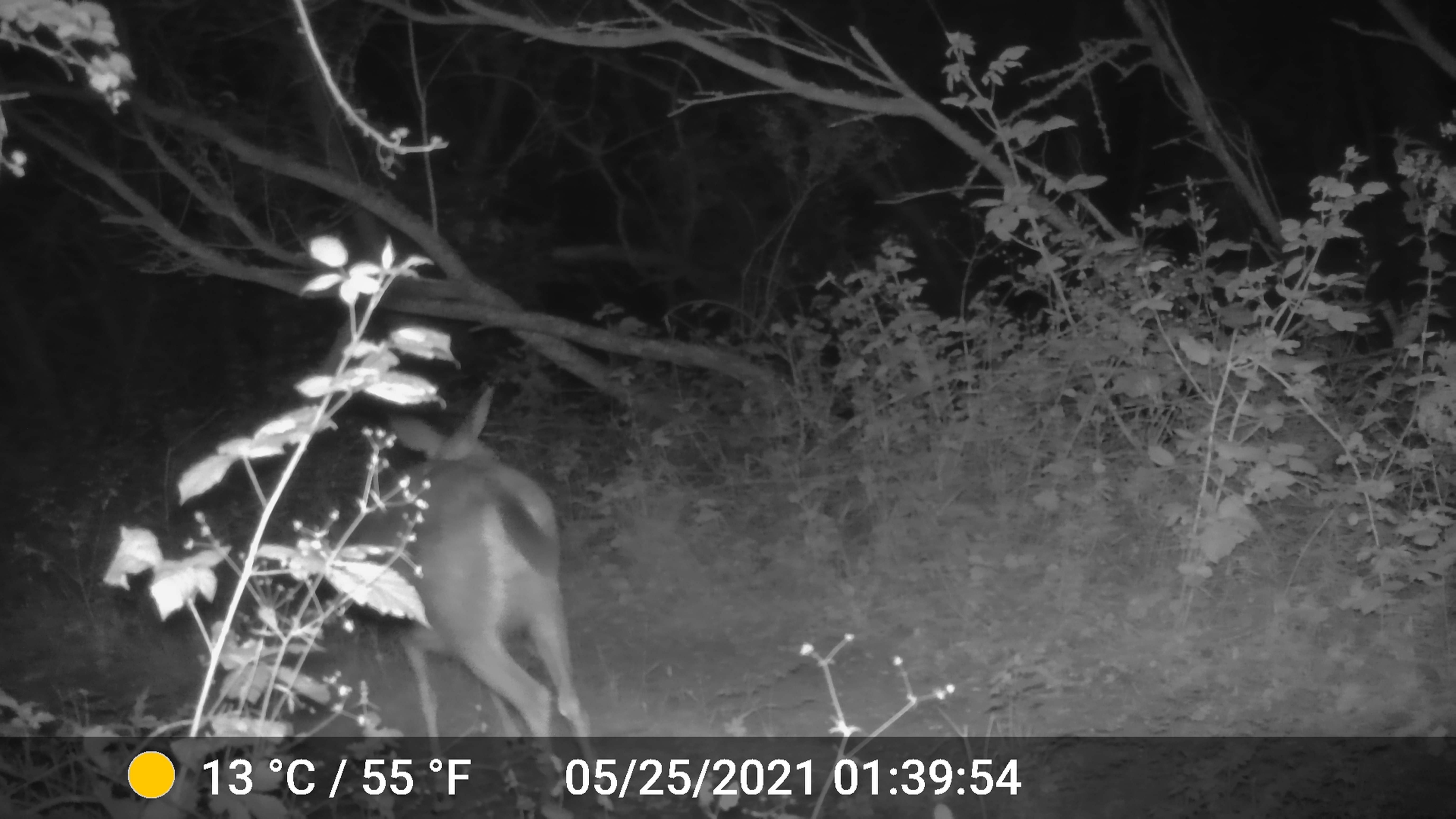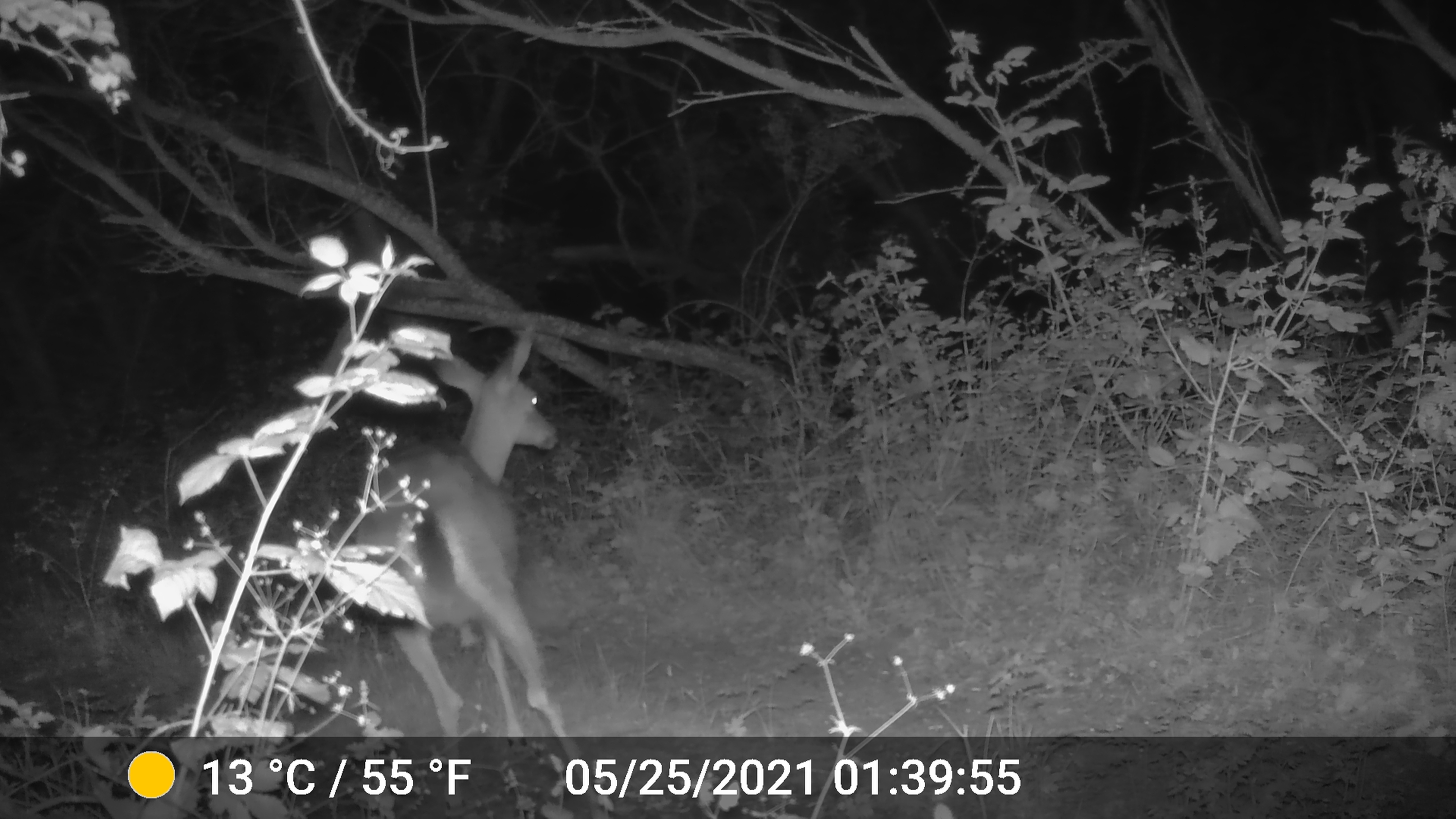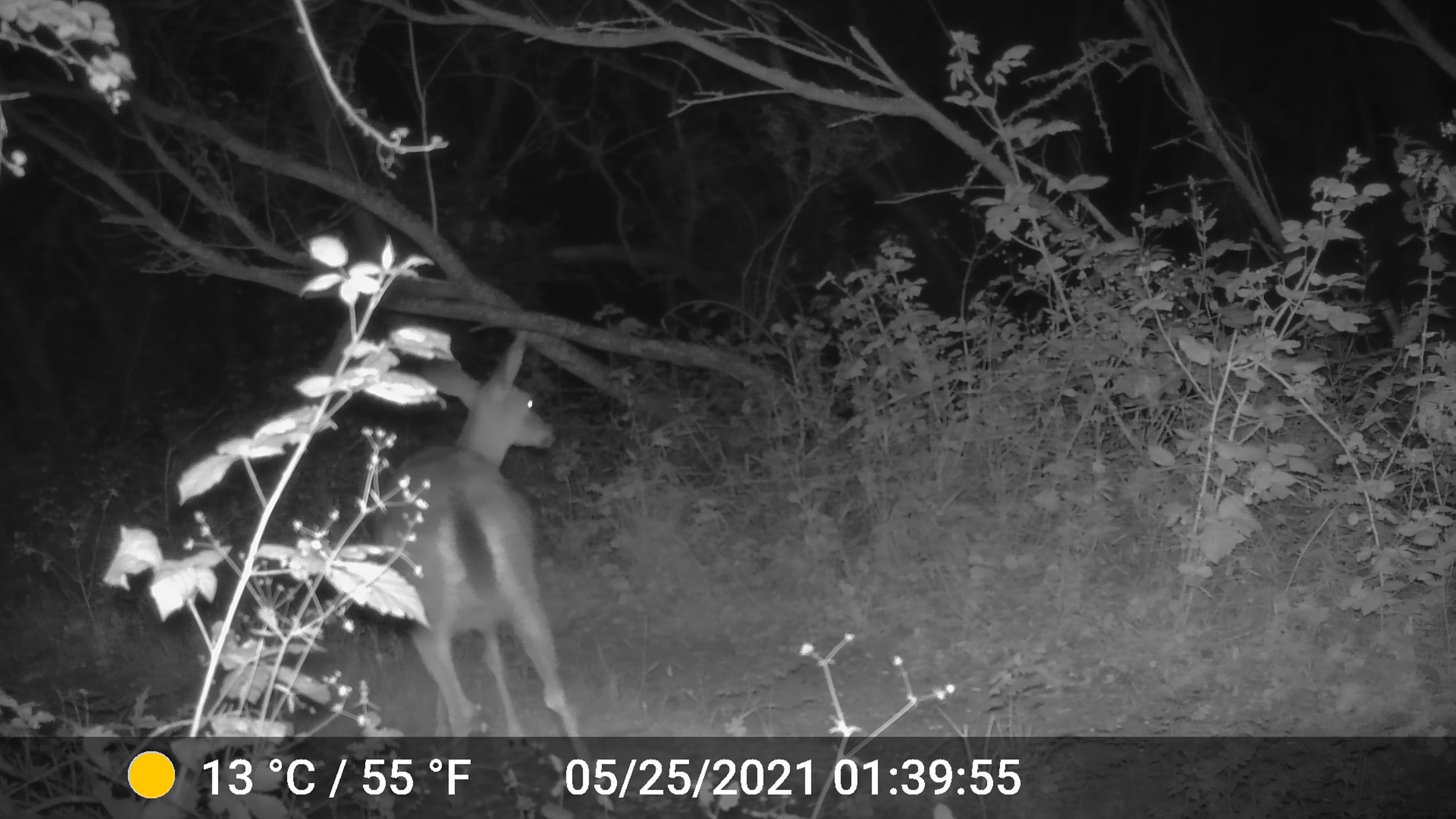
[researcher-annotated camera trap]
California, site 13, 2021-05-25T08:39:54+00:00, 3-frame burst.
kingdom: Animalia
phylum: Chordata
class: Mammalia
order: Artiodactyla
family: Cervidae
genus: Odocoileus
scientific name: Odocoileus hemionus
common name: mule deer